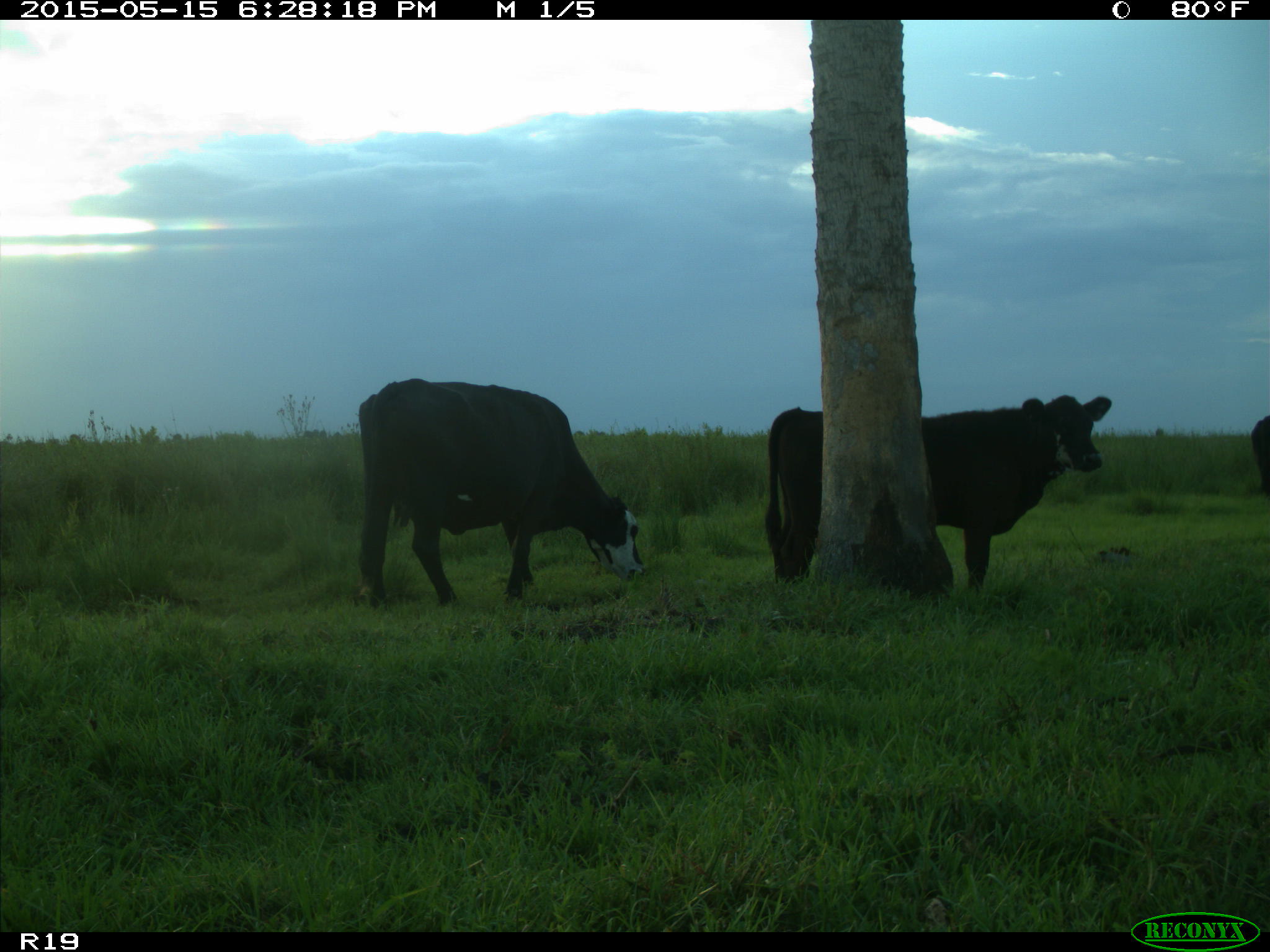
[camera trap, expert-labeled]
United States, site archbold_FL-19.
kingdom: Animalia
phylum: Chordata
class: Mammalia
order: Artiodactyla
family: Bovidae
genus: Bos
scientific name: Bos taurus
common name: domestic cow